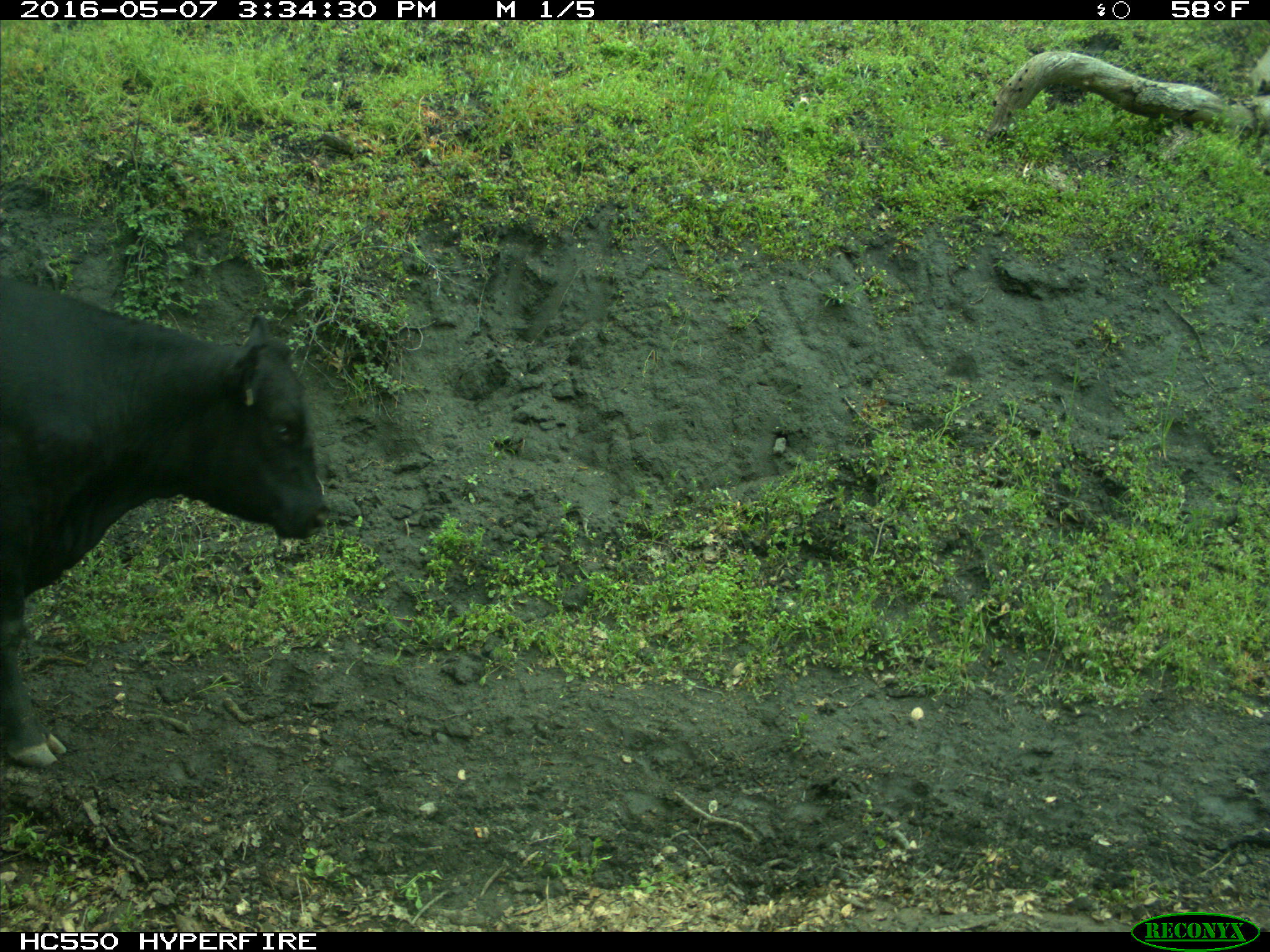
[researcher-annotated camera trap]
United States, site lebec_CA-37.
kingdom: Animalia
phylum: Chordata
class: Mammalia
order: Artiodactyla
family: Bovidae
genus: Bos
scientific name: Bos taurus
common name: domestic cow